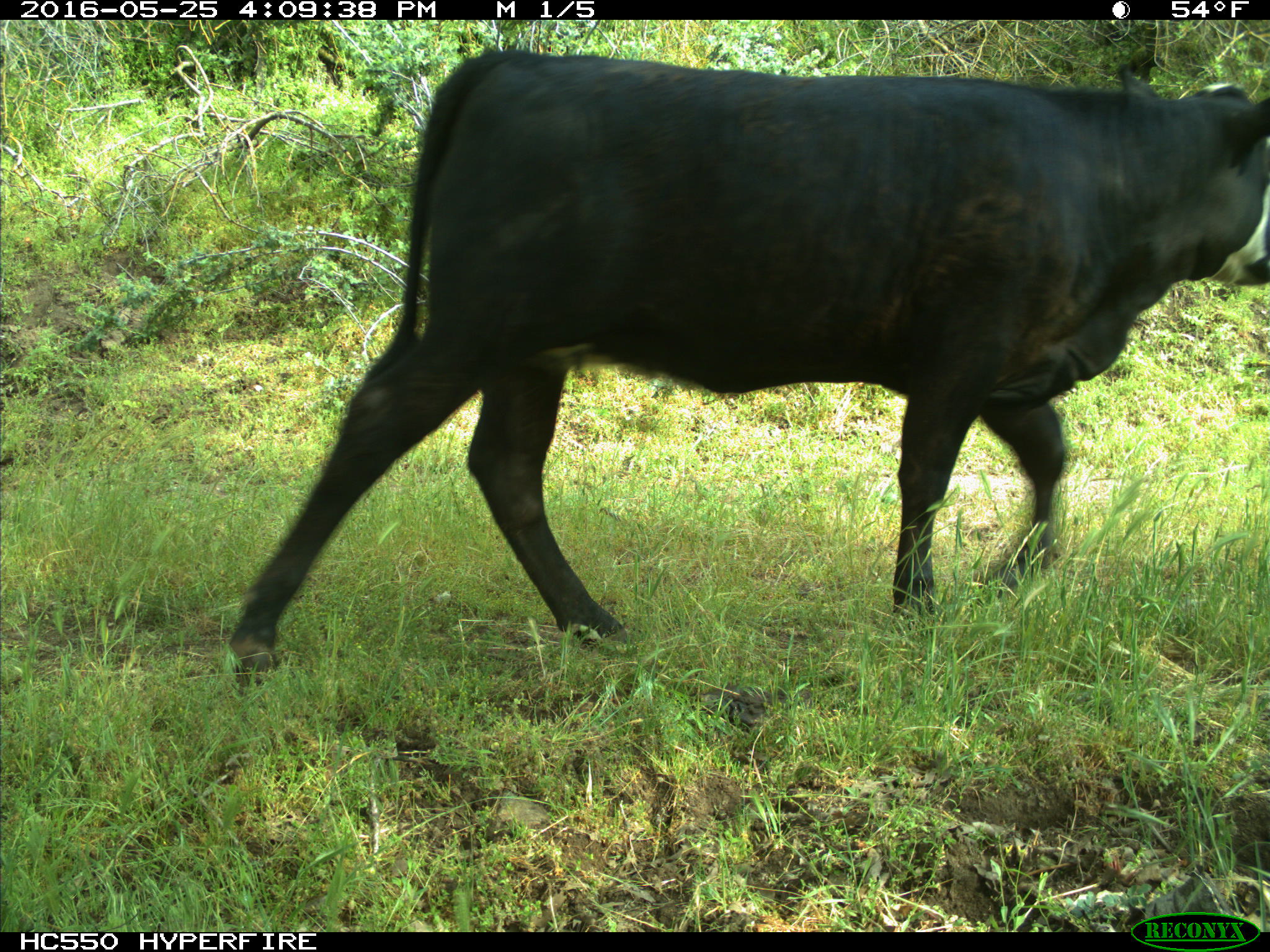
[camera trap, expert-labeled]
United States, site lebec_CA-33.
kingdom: Animalia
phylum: Chordata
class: Mammalia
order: Artiodactyla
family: Bovidae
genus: Bos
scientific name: Bos taurus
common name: domestic cow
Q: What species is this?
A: Bos taurus (domestic cow).